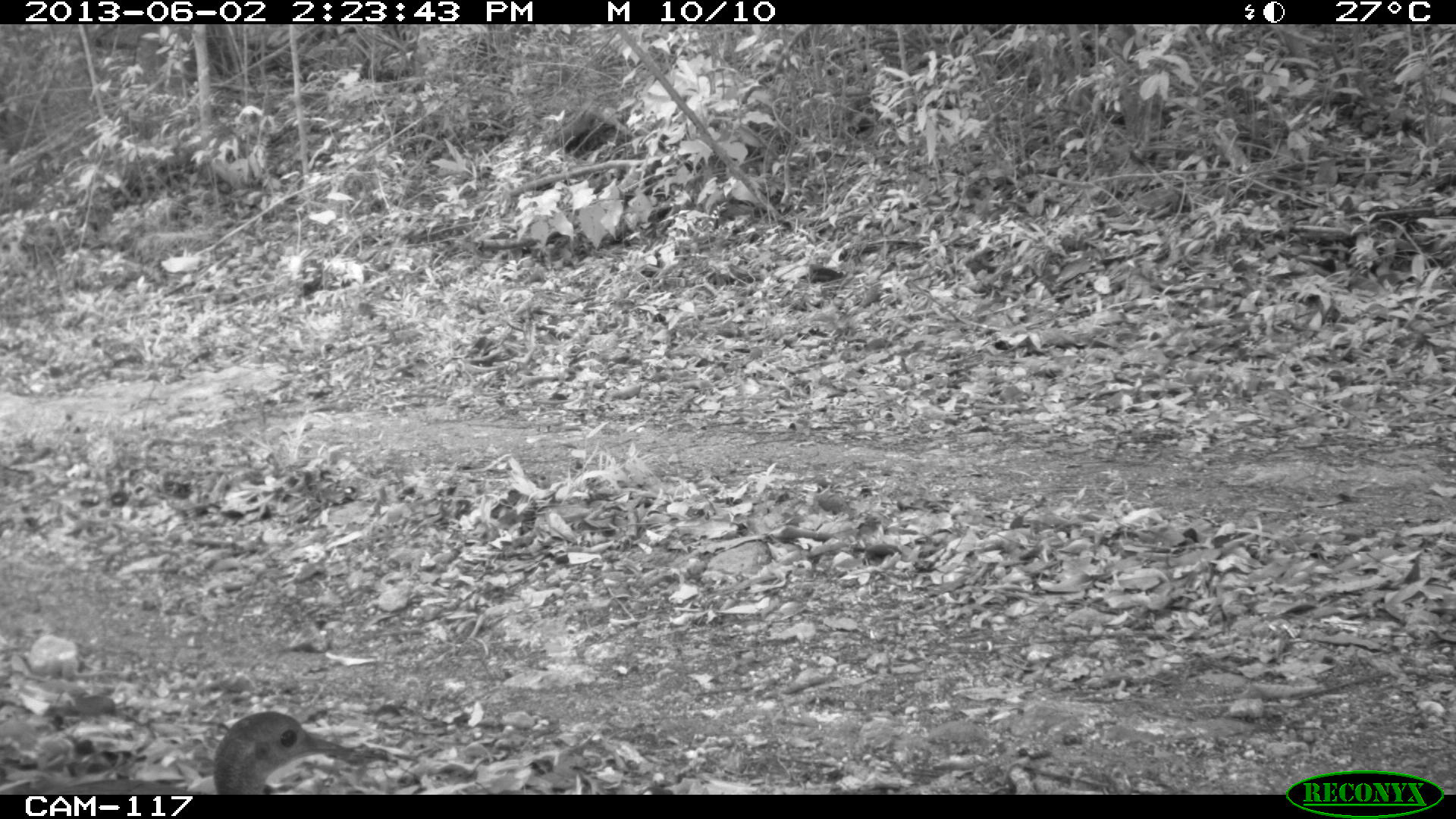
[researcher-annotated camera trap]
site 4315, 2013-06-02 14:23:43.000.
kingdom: Animalia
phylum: Chordata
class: Aves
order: Tinamiformes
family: Tinamidae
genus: Tinamus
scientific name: Tinamus major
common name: great tinamou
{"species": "Tinamus major (great tinamou)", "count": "2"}